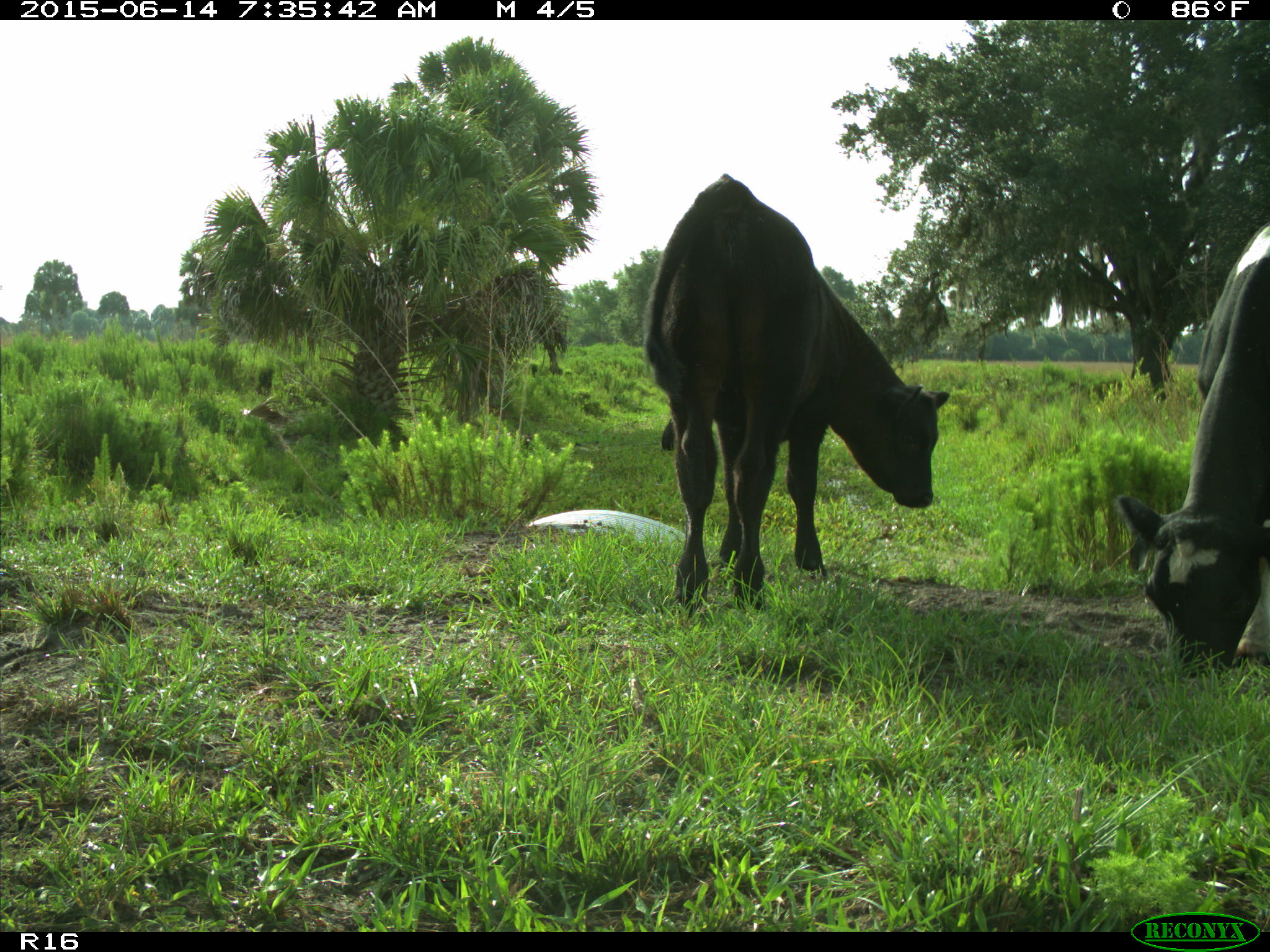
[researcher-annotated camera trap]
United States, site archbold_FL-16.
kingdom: Animalia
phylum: Chordata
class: Mammalia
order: Artiodactyla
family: Bovidae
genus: Bos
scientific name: Bos taurus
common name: domestic cow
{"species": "Bos taurus (domestic cow)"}